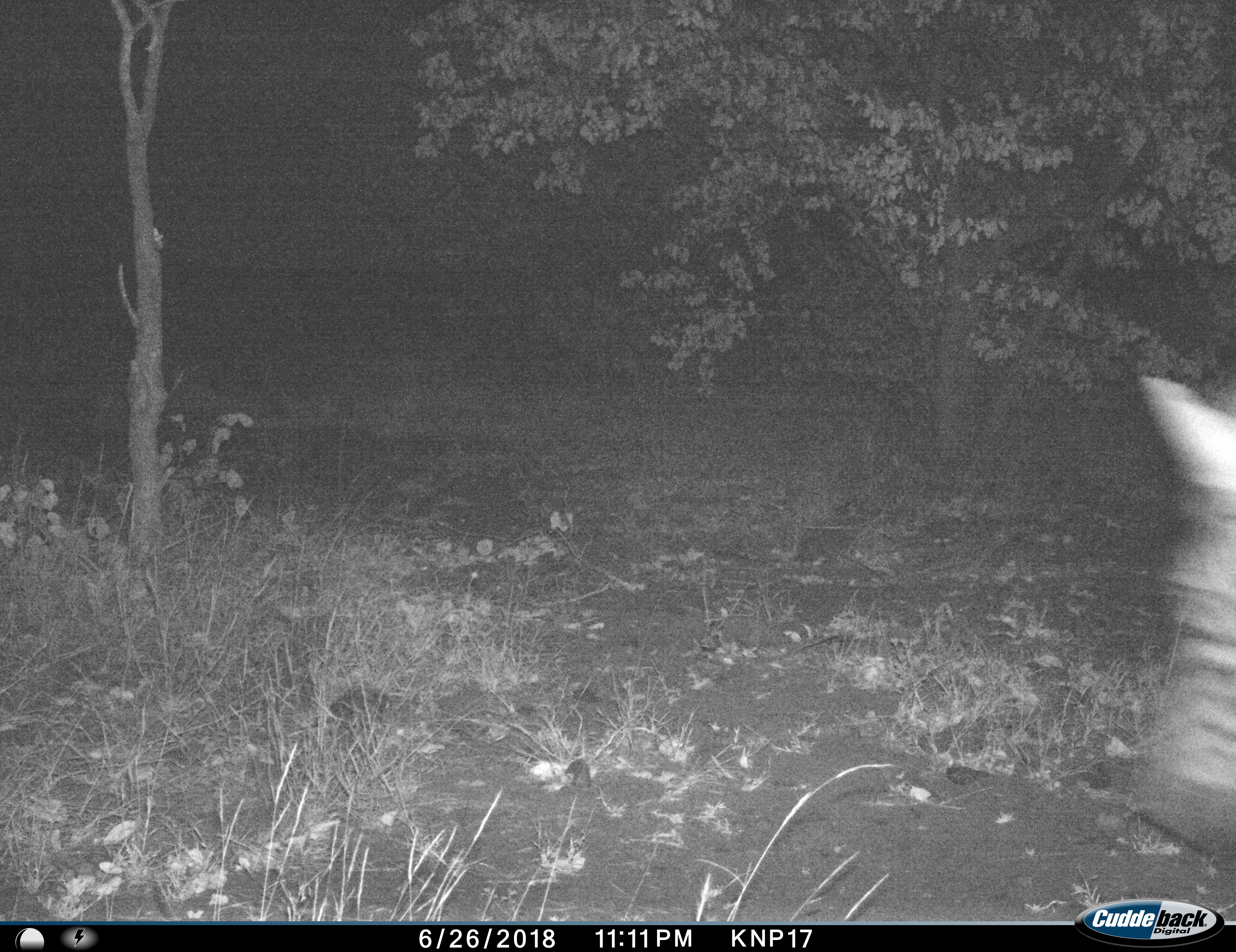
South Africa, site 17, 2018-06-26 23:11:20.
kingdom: Animalia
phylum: Chordata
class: Mammalia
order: Perissodactyla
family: Equidae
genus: Equus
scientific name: Equus quagga burchellii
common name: burchell's zebra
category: zebraburchells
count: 1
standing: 14%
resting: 0%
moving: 86%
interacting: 0%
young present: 0%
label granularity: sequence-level